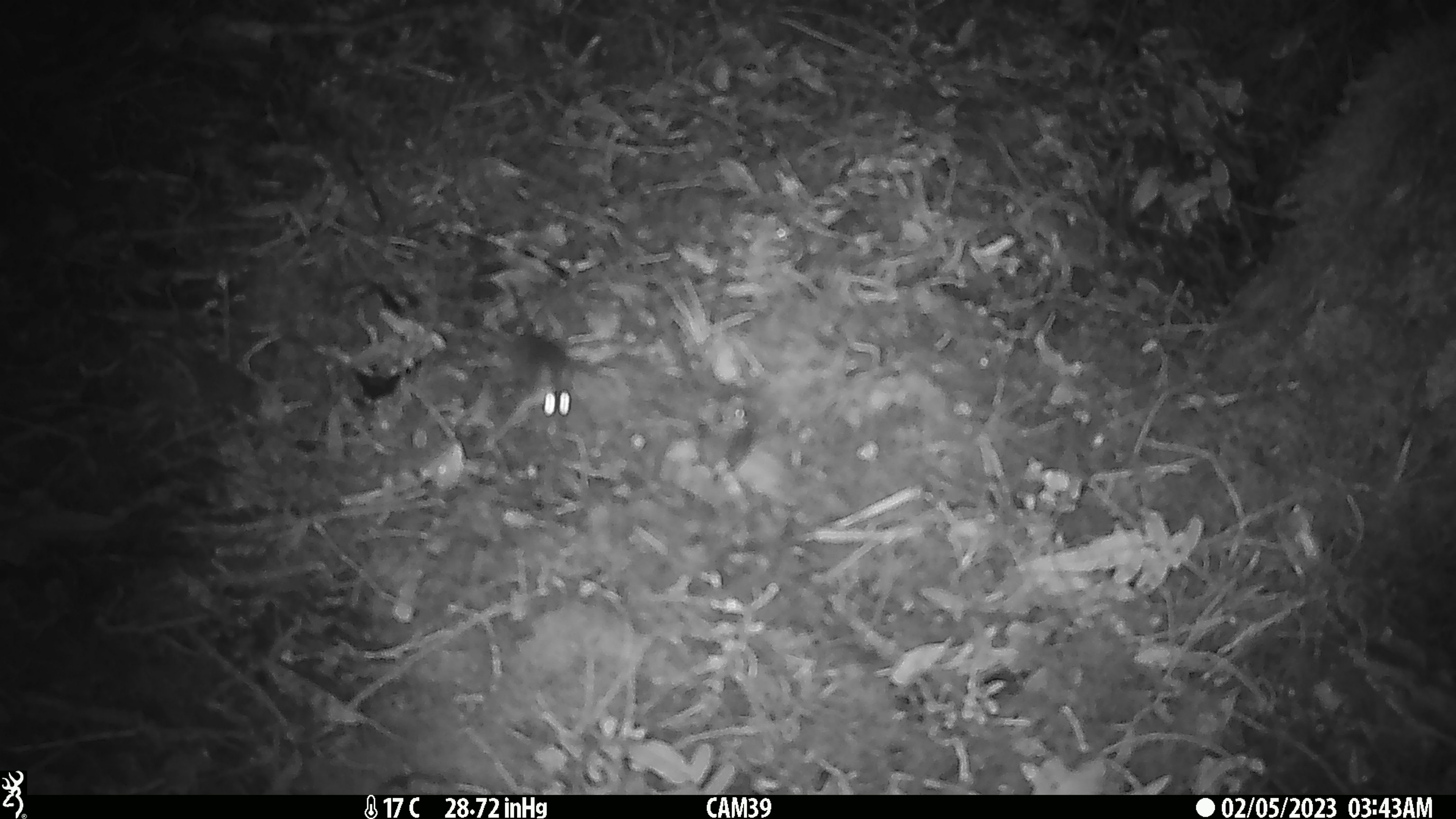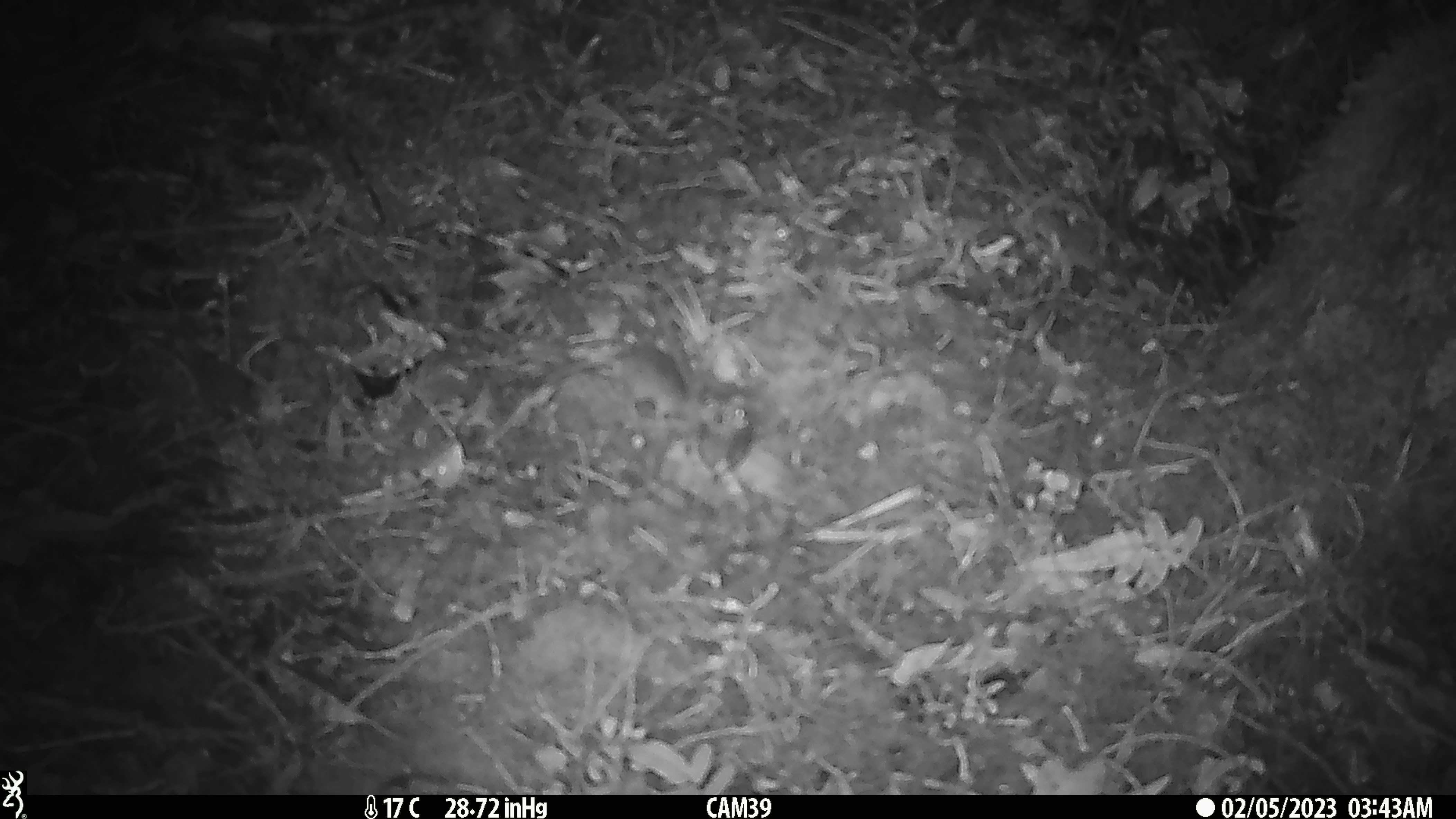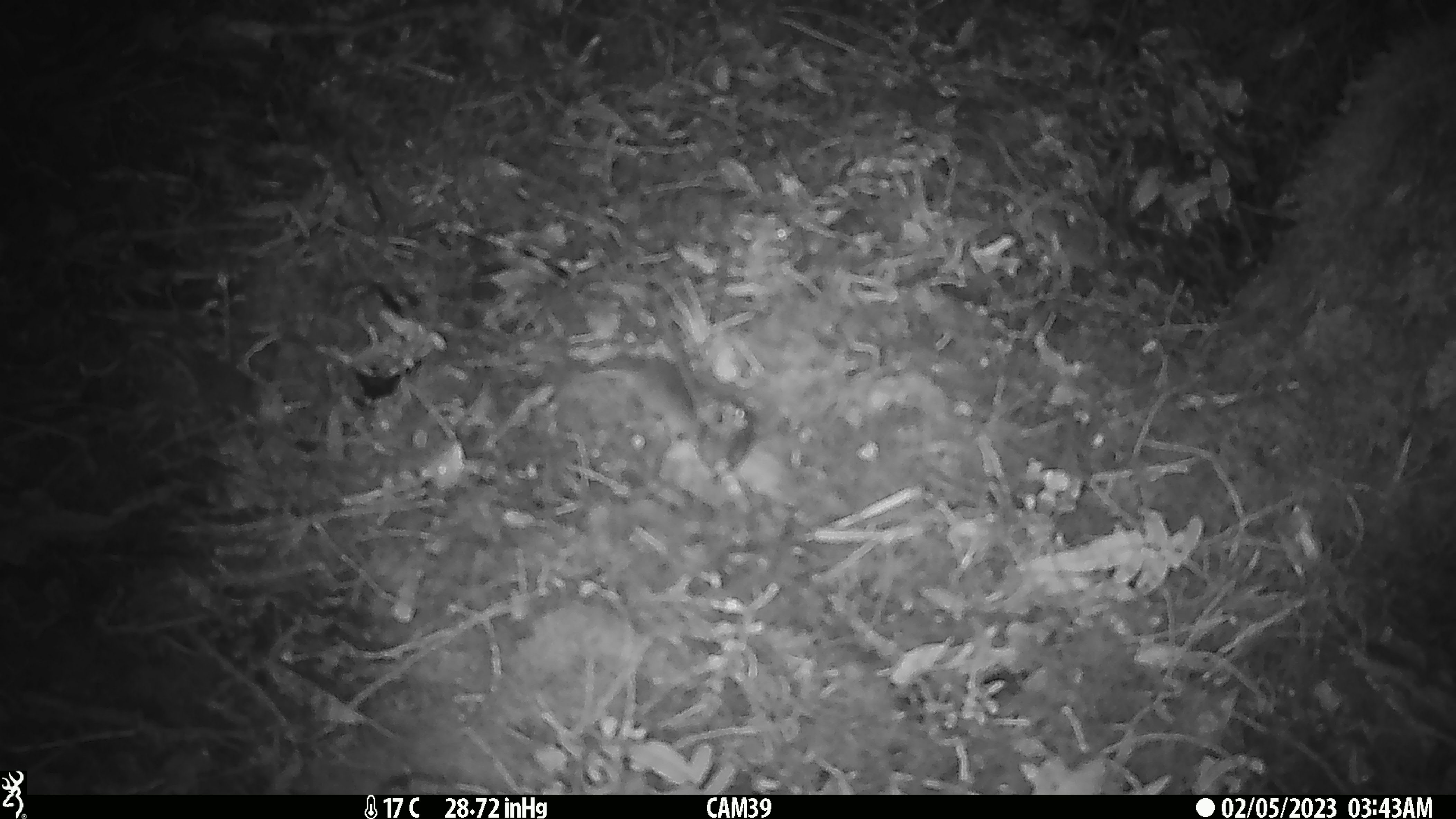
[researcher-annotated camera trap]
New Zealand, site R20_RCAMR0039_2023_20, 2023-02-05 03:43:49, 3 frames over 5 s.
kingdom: Animalia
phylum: Chordata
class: Mammalia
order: Rodentia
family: Muridae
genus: Mus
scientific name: Mus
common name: mouse